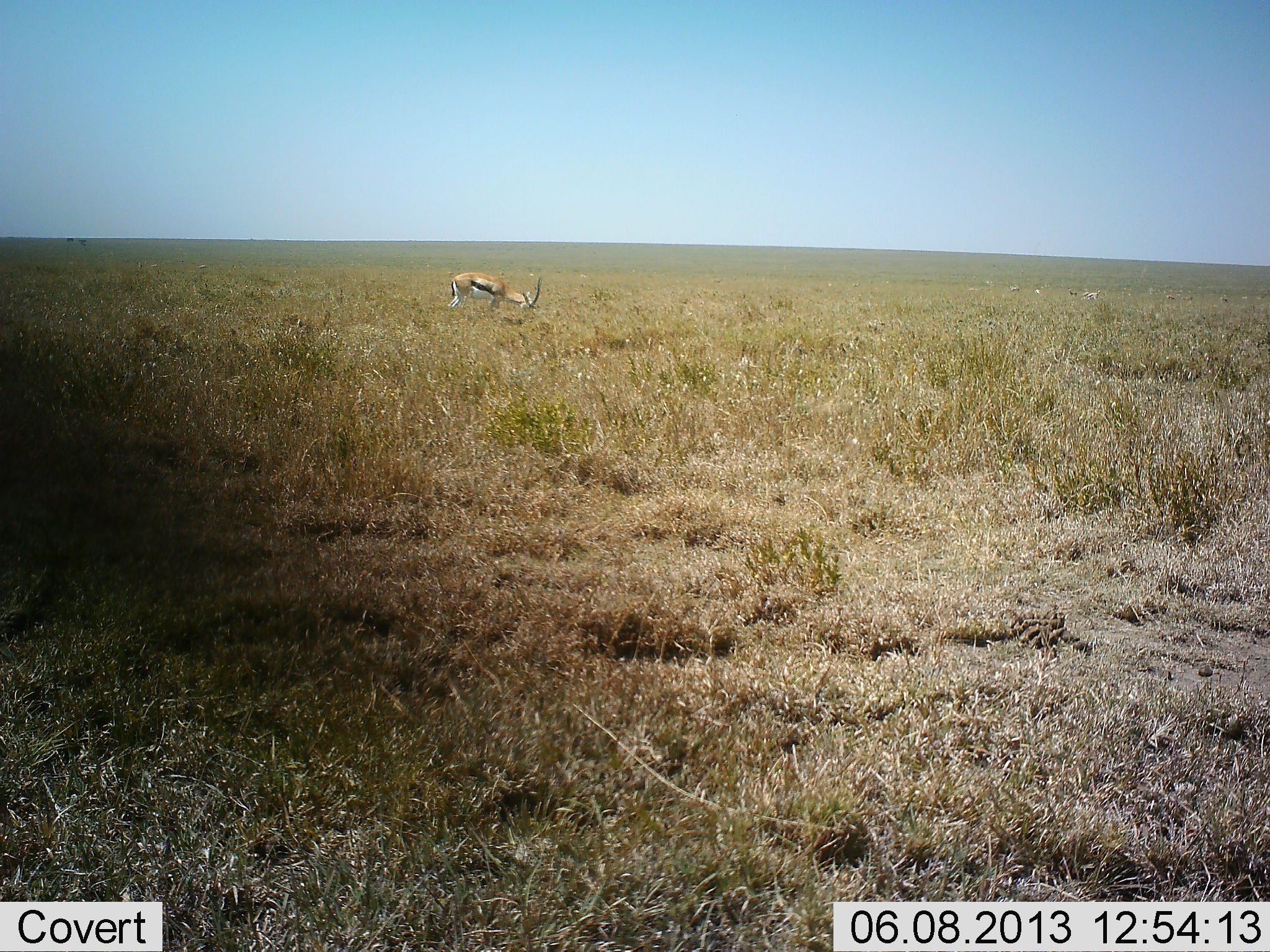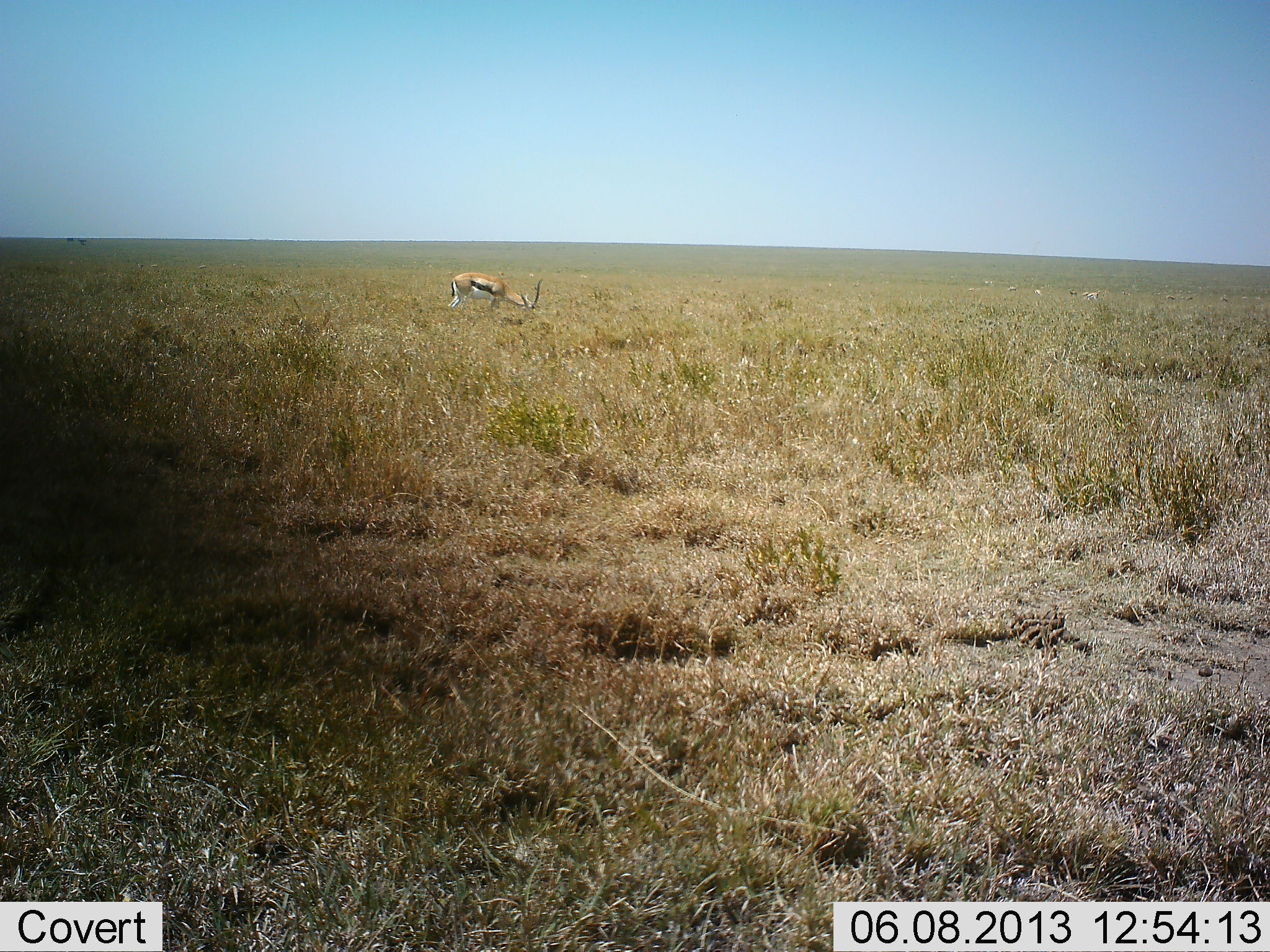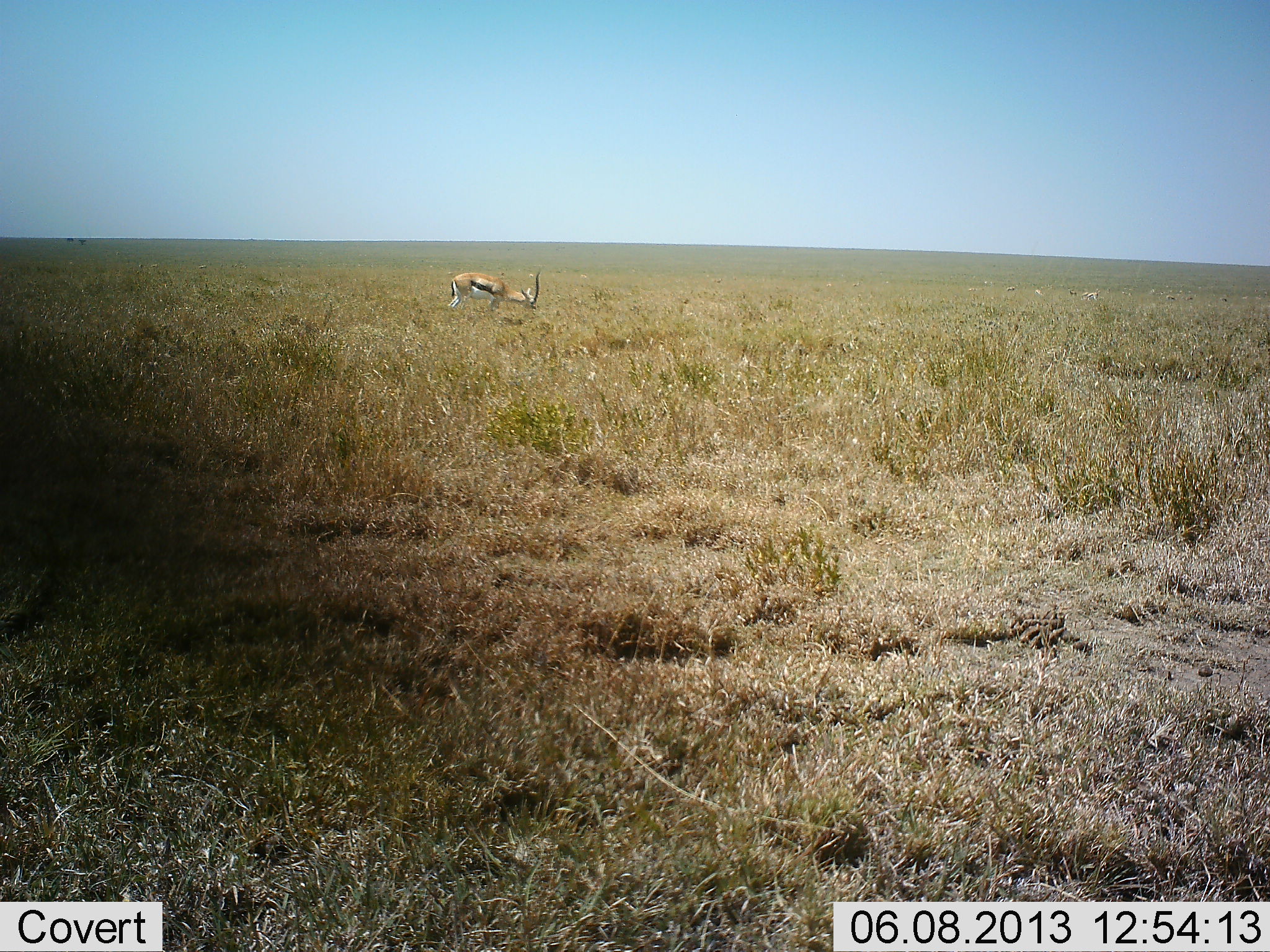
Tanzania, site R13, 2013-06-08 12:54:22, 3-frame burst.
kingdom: Animalia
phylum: Chordata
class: Mammalia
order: Artiodactyla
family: Bovidae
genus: Eudorcas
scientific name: Eudorcas thomsonii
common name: thomson's gazelle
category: gazellethomsons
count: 1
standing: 30%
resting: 0%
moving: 20%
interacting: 0%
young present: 0%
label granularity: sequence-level